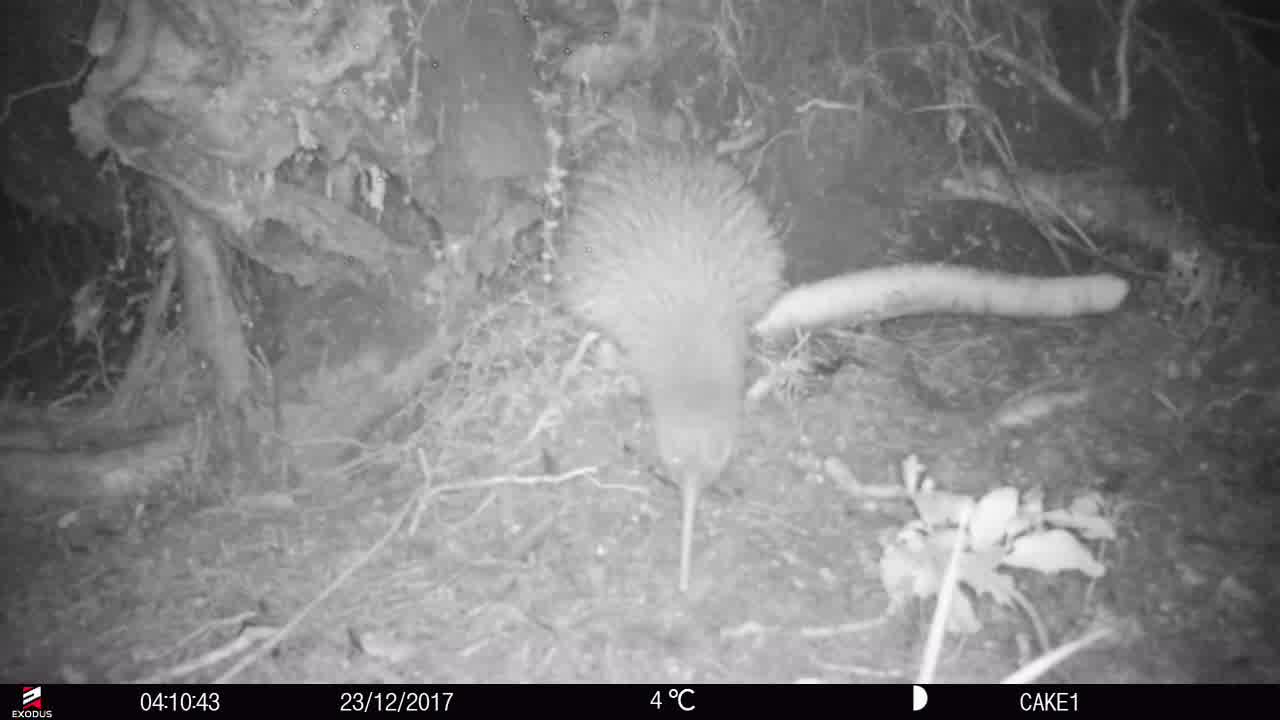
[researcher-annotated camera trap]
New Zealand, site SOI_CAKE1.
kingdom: Animalia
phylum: Chordata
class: Aves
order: Apterygiformes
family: Apterygidae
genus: Apteryx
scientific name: Apteryx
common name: kiwi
Kiwi (Apteryx).